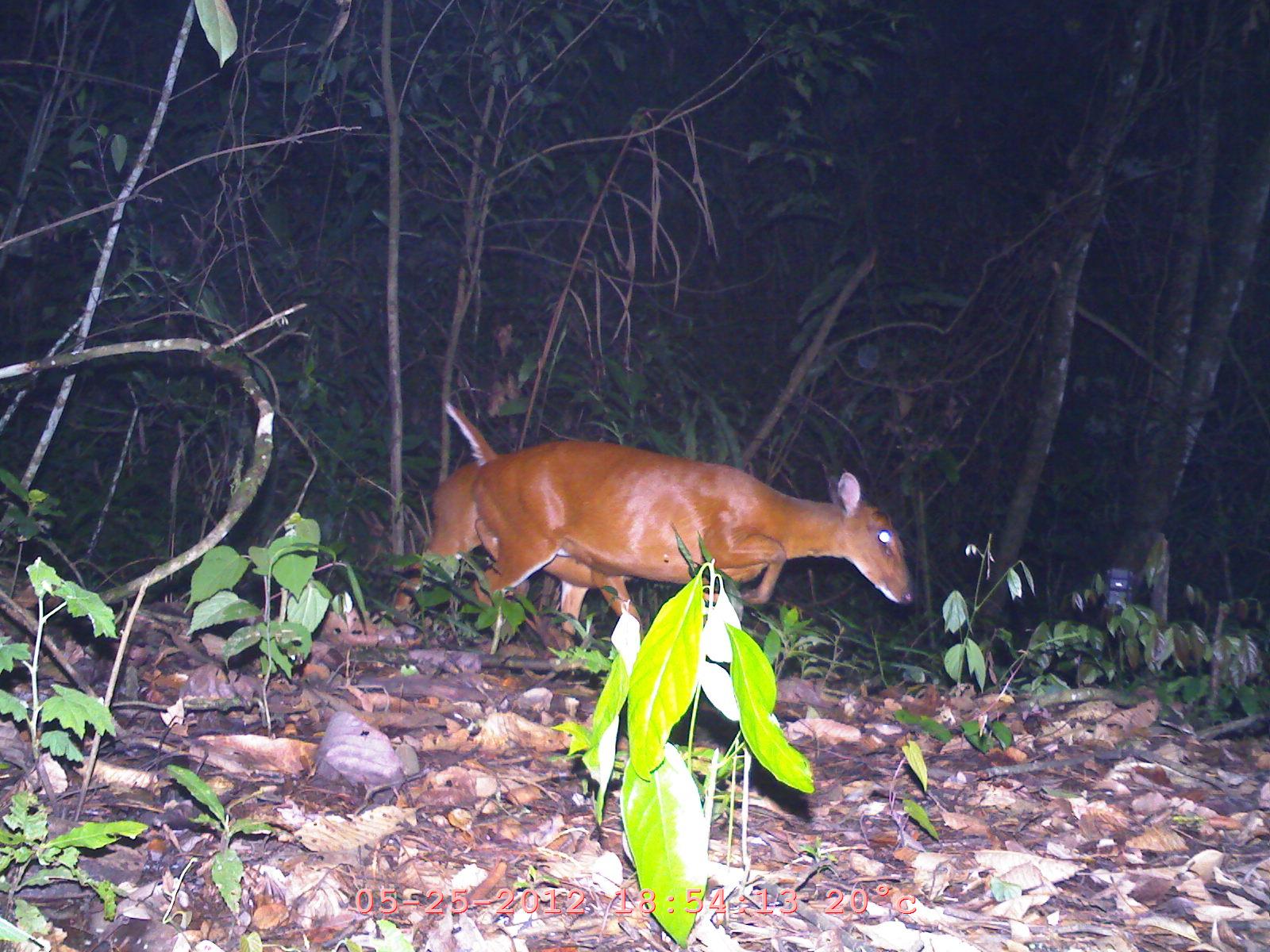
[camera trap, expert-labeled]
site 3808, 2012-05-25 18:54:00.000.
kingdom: Animalia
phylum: Chordata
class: Mammalia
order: Artiodactyla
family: Cervidae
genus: Muntiacus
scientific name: Muntiacus muntjak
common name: southern red muntjac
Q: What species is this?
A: Muntiacus muntjak (southern red muntjac).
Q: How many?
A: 2.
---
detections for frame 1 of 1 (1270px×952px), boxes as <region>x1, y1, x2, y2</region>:
muntiacus muntjak: <region>441, 397, 919, 656</region>; <region>390, 456, 645, 659</region>